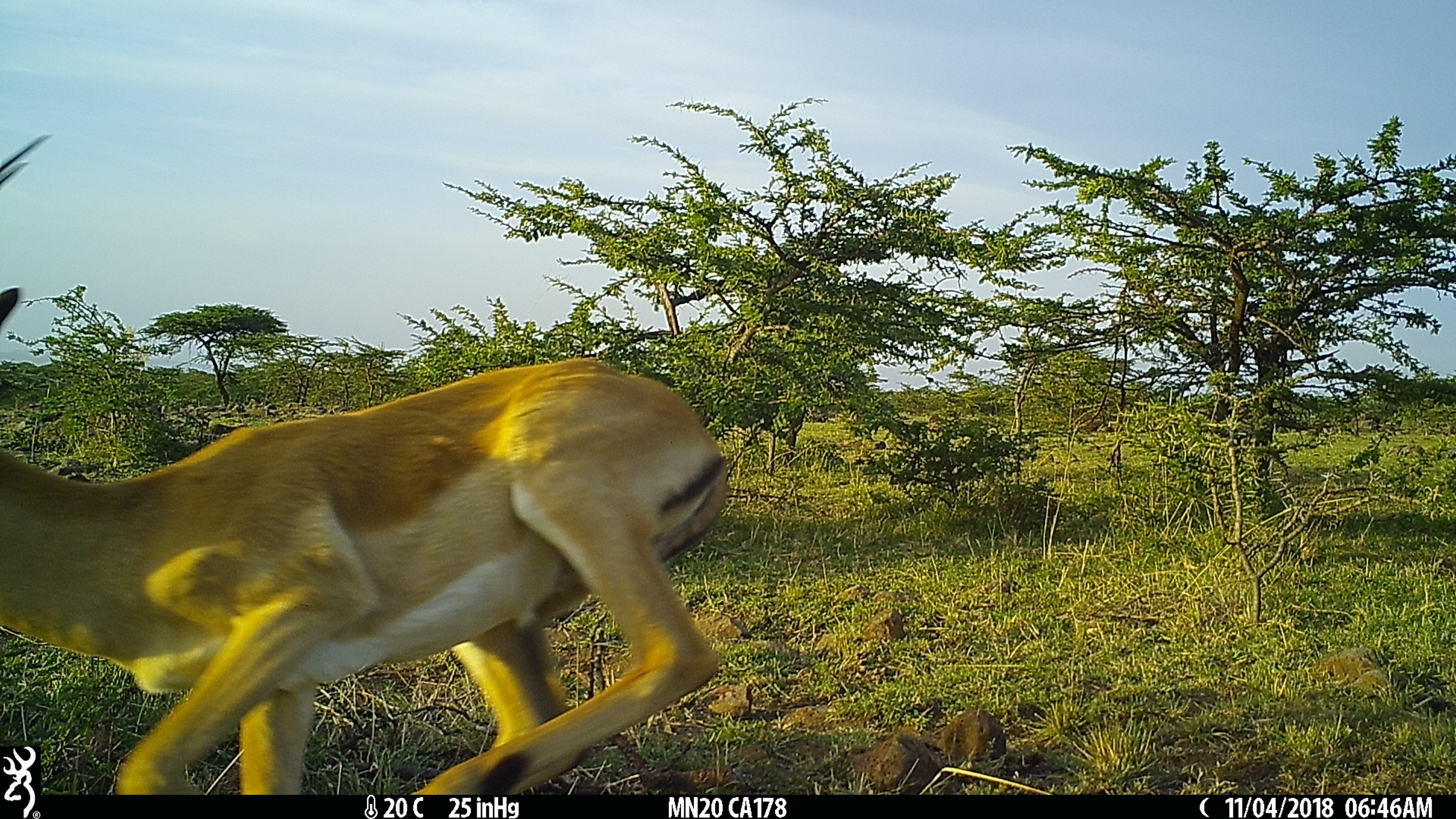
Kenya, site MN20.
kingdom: Animalia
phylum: Chordata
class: Mammalia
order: Artiodactyla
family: Bovidae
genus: Aepyceros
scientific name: Aepyceros melampus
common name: impala